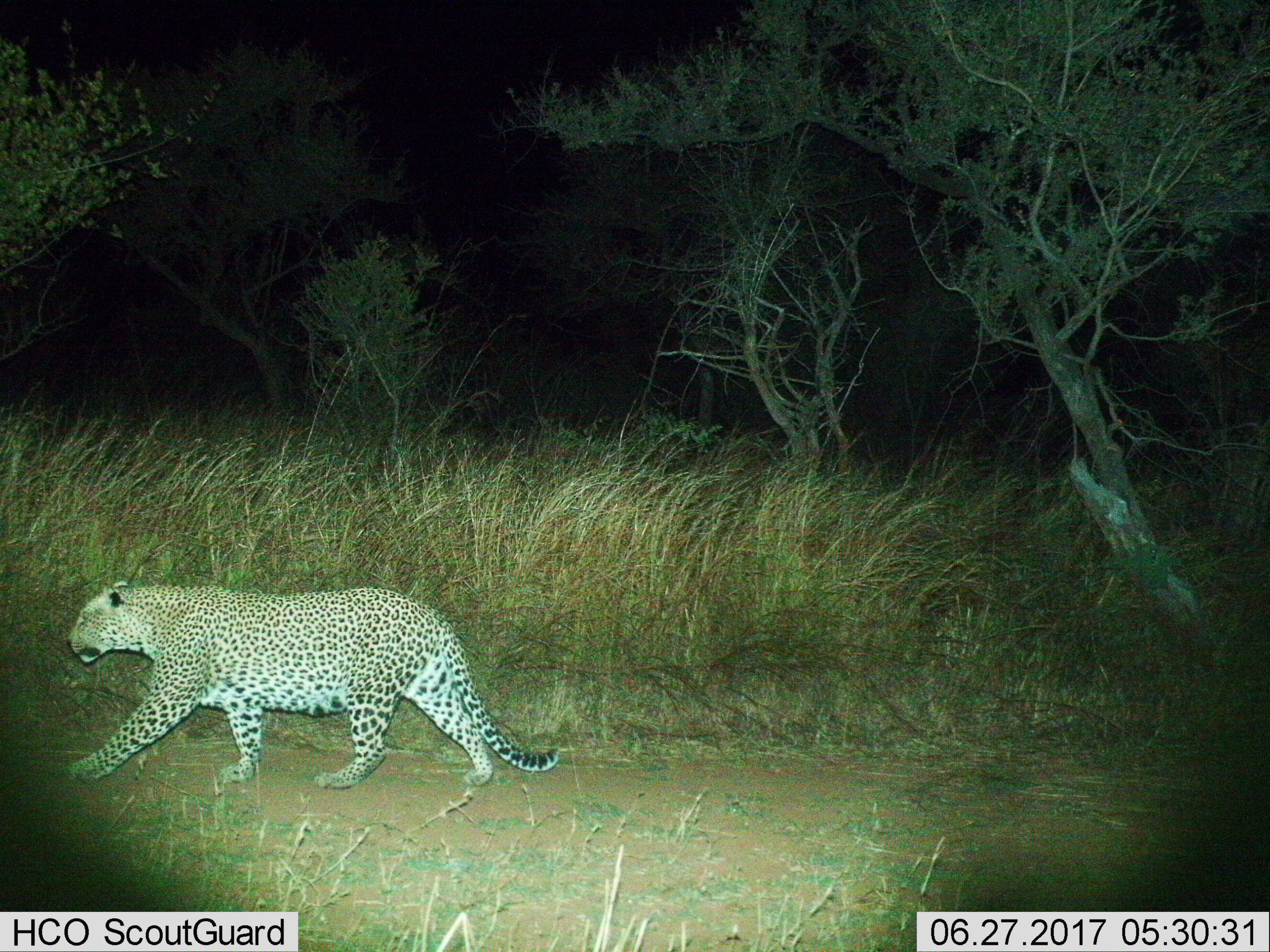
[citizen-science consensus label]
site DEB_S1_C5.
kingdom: Animalia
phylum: Chordata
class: Mammalia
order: Carnivora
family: Felidae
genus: Panthera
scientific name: Panthera pardus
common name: leopard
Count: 1.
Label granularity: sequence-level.